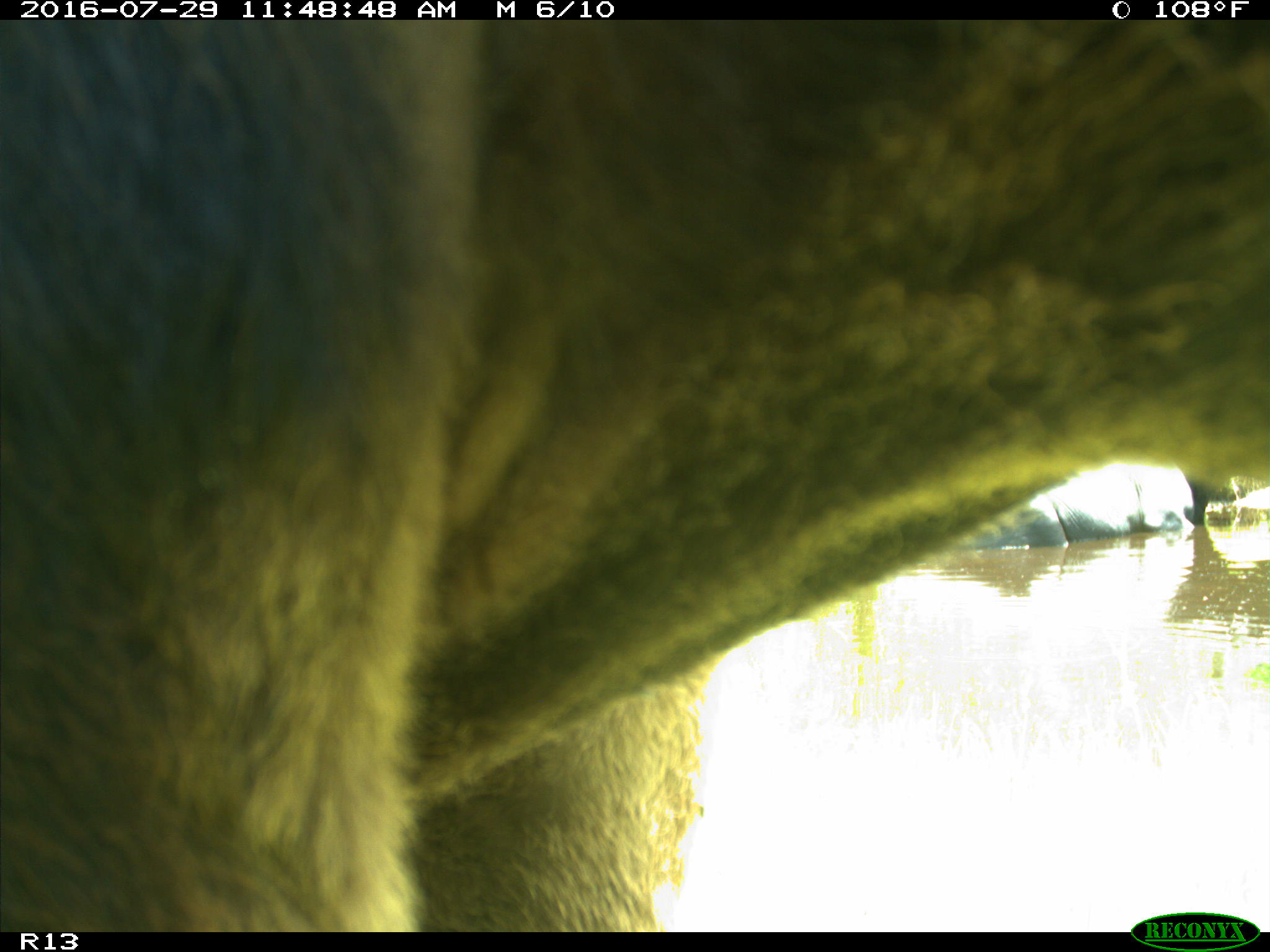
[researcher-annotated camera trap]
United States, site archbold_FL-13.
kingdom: Animalia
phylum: Chordata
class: Mammalia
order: Artiodactyla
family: Bovidae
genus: Bos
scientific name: Bos taurus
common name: domestic cow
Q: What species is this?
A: Bos taurus (domestic cow).